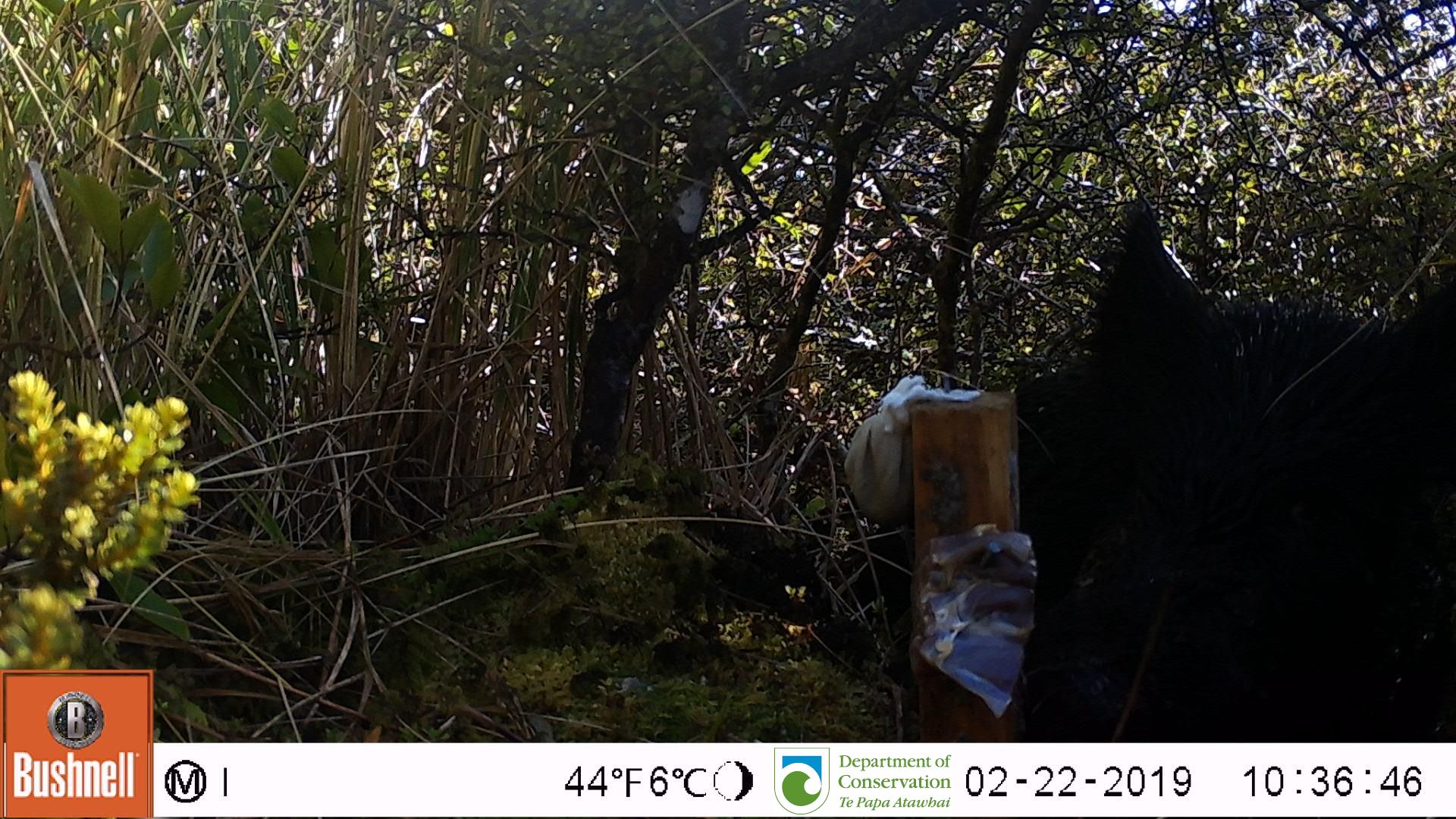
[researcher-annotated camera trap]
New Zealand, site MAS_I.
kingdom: Animalia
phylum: Chordata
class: Mammalia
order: Artiodactyla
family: Suidae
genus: Sus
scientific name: Sus scrofa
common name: pig